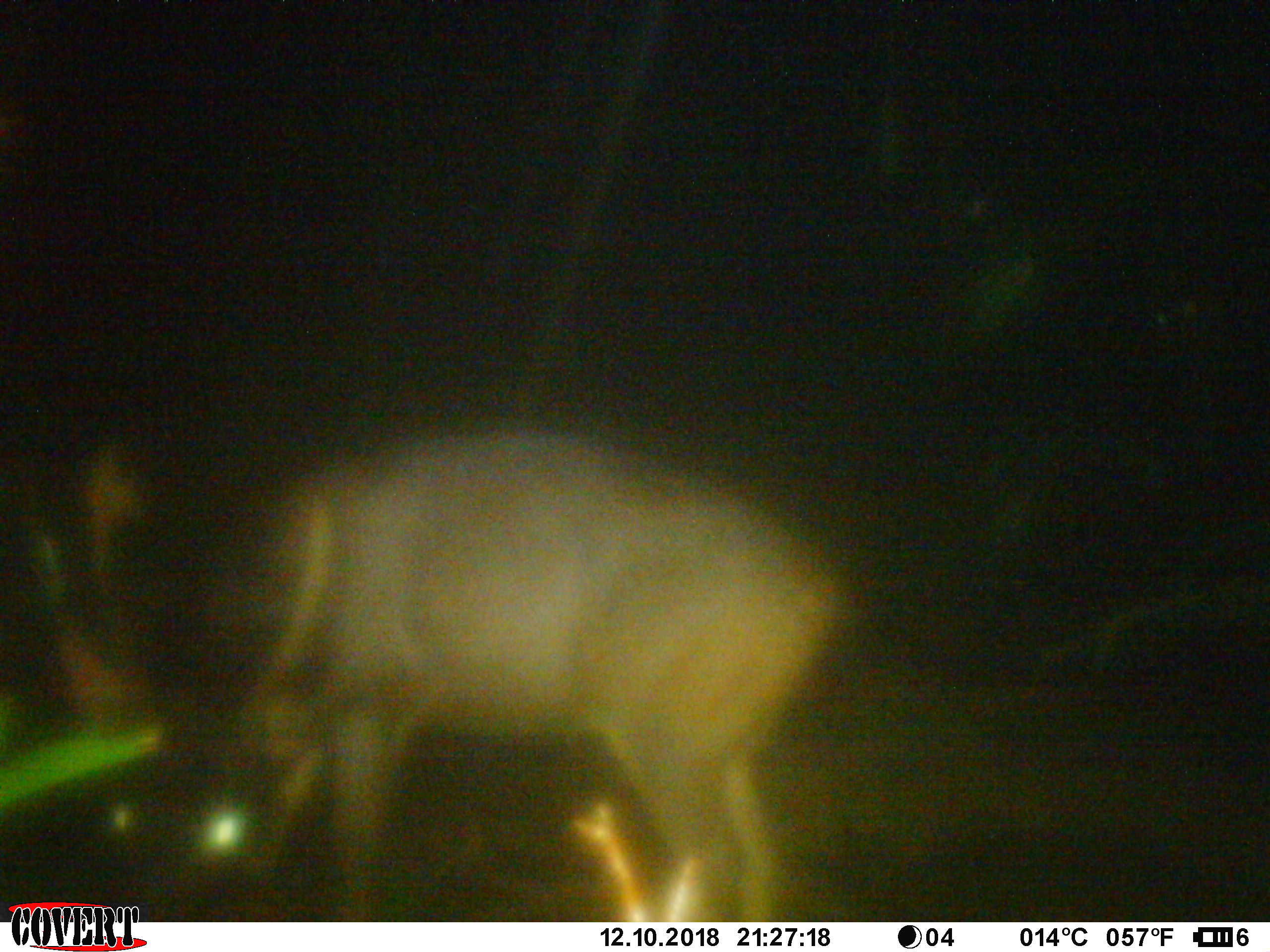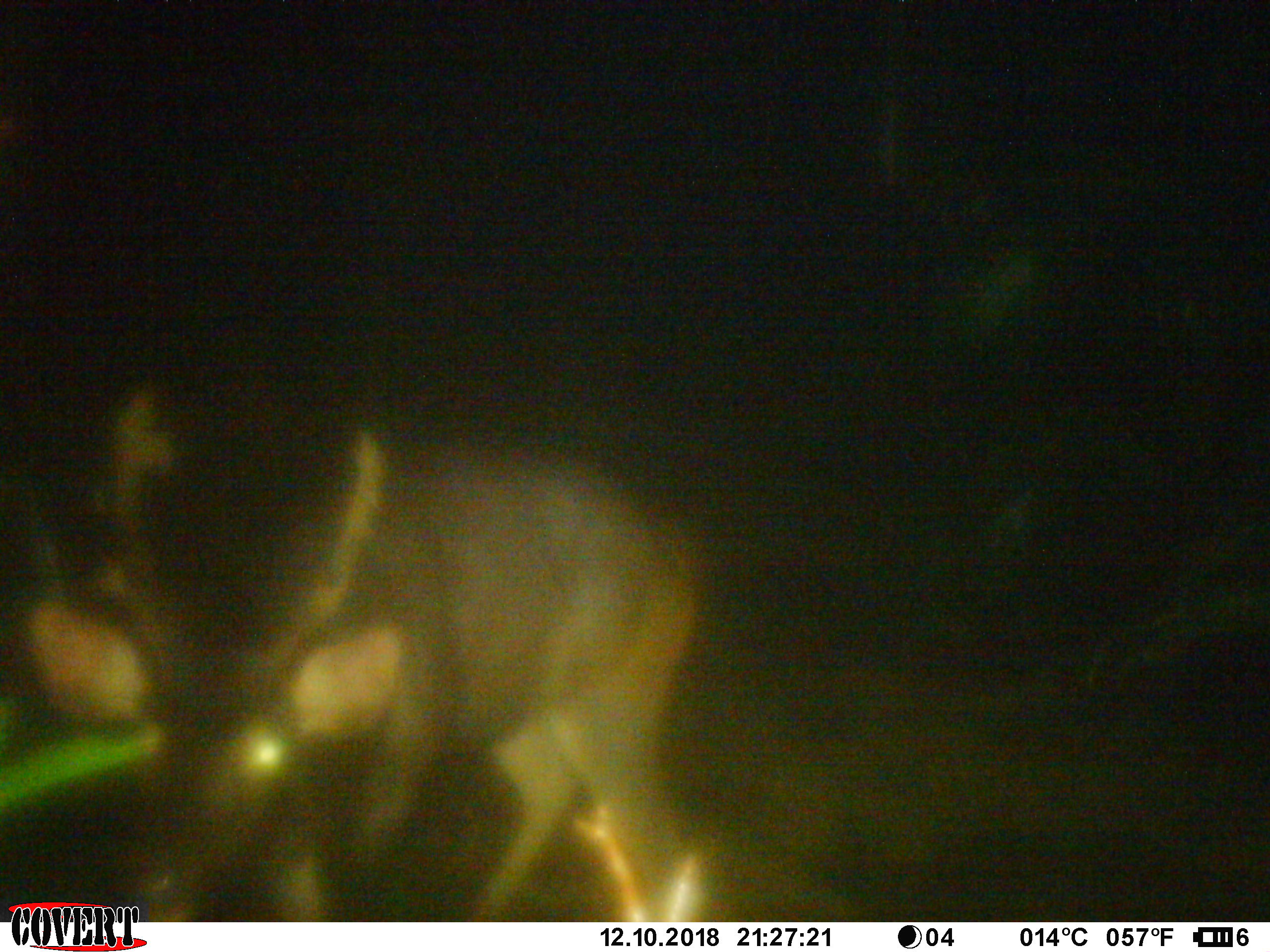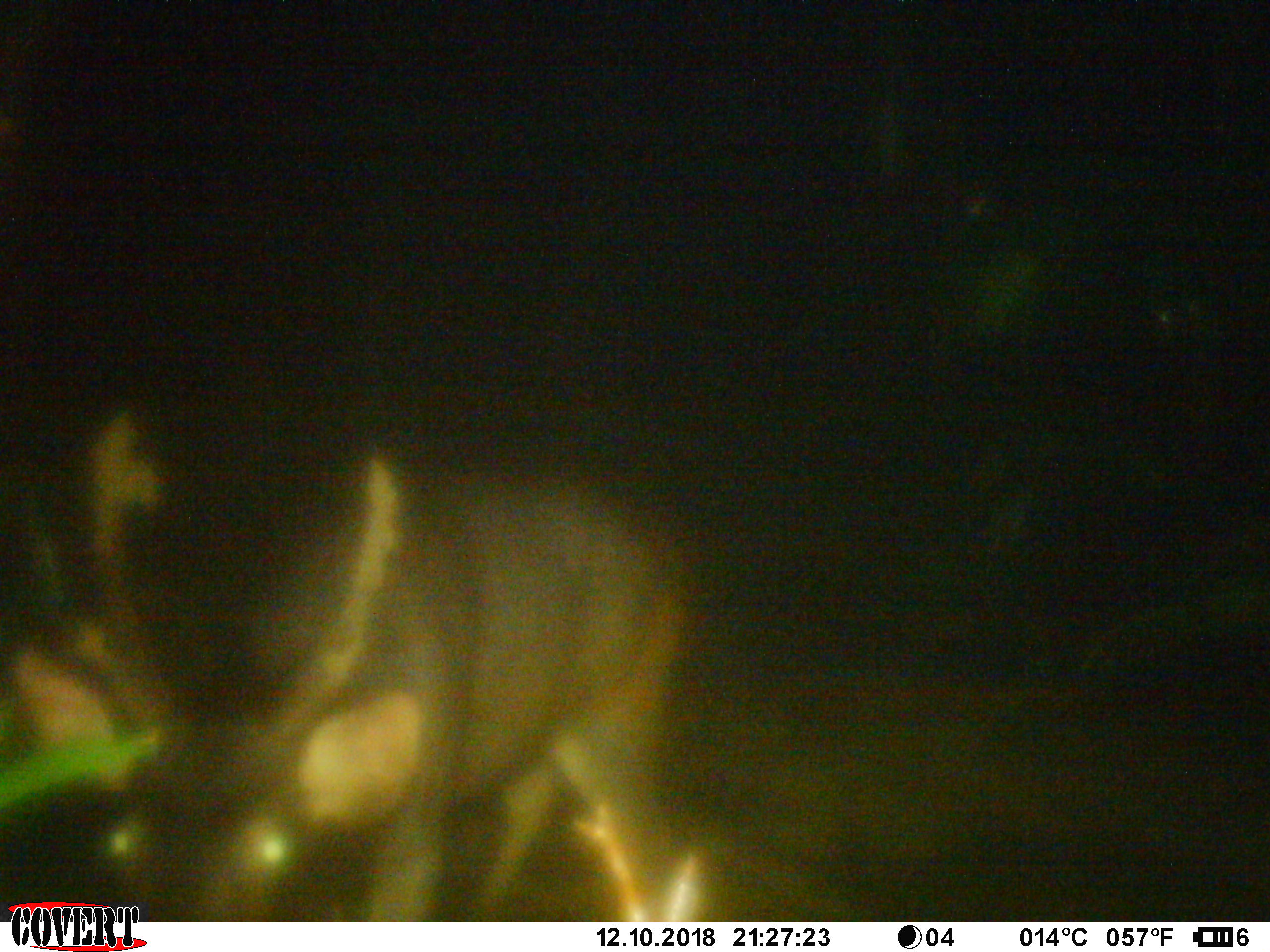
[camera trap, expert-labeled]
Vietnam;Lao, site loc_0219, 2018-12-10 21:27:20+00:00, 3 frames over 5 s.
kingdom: Animalia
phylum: Chordata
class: Mammalia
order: Artiodactyla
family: Cervidae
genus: Rusa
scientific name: Rusa unicolor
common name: sambar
Sambar (Rusa unicolor). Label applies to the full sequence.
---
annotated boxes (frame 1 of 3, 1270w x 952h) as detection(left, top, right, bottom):
sambar: detection(0, 420, 845, 921)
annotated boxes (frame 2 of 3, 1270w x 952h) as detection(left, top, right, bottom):
sambar: detection(16, 385, 721, 920)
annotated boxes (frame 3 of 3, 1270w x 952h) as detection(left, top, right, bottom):
sambar: detection(10, 411, 705, 917)